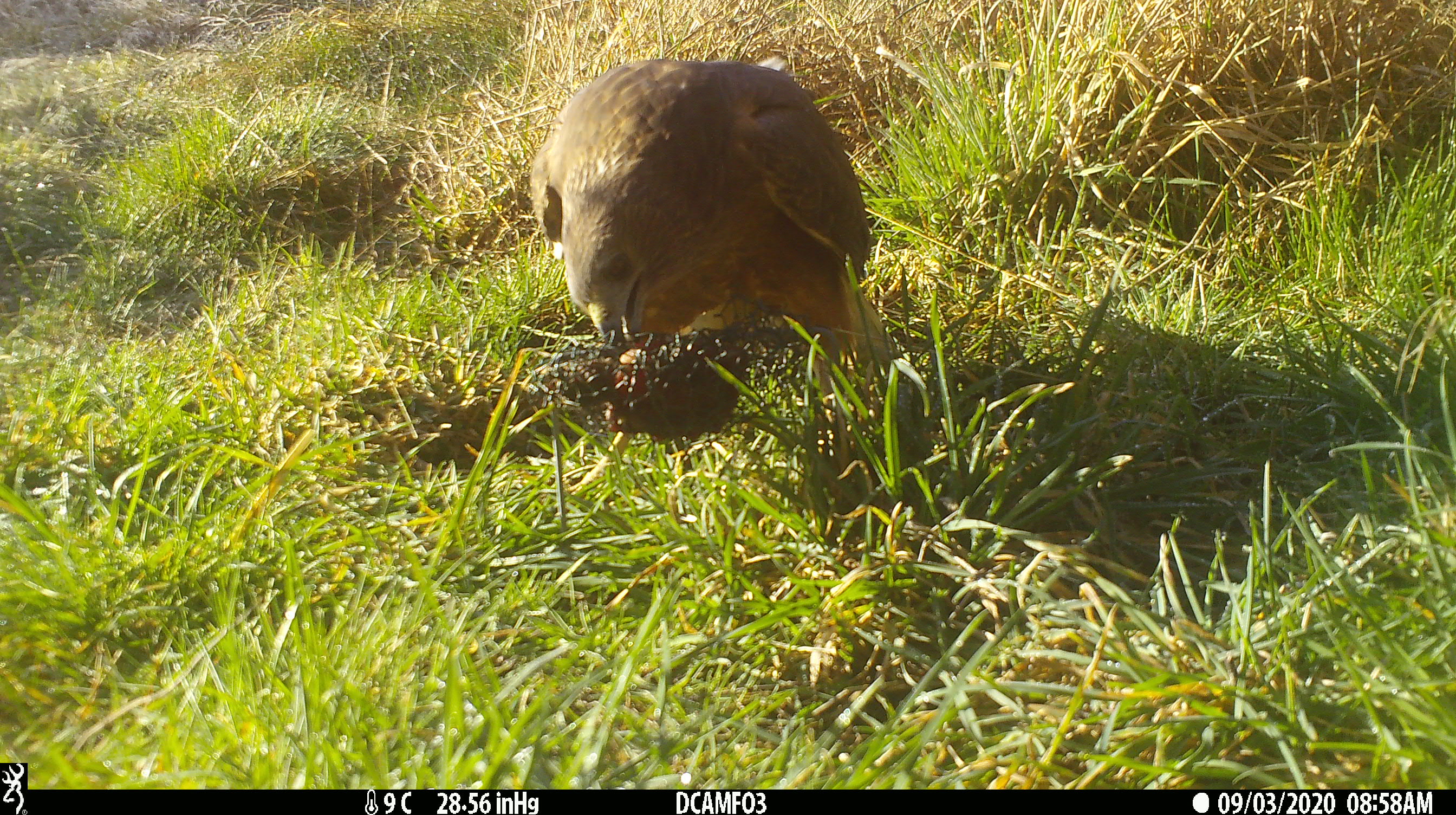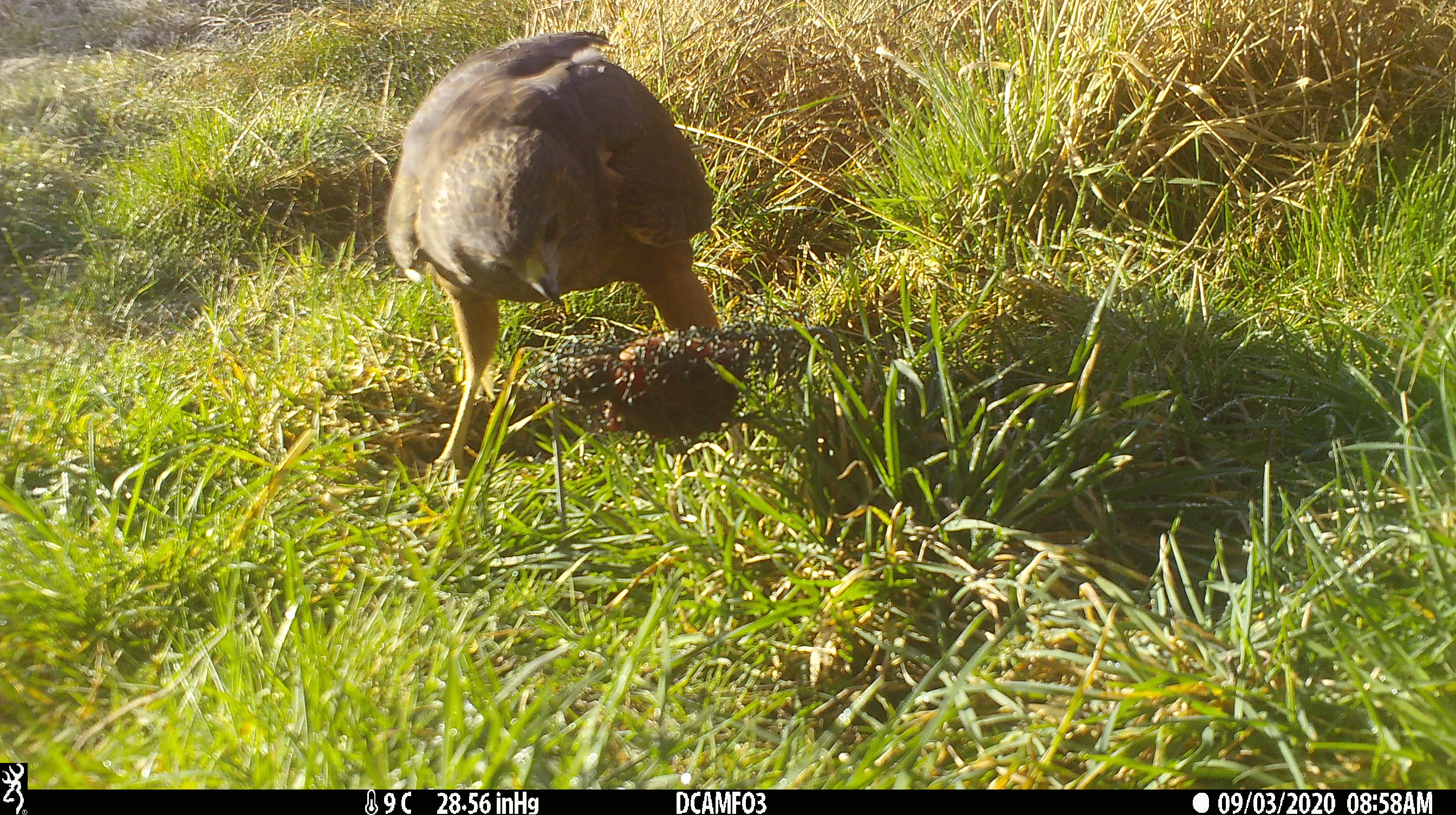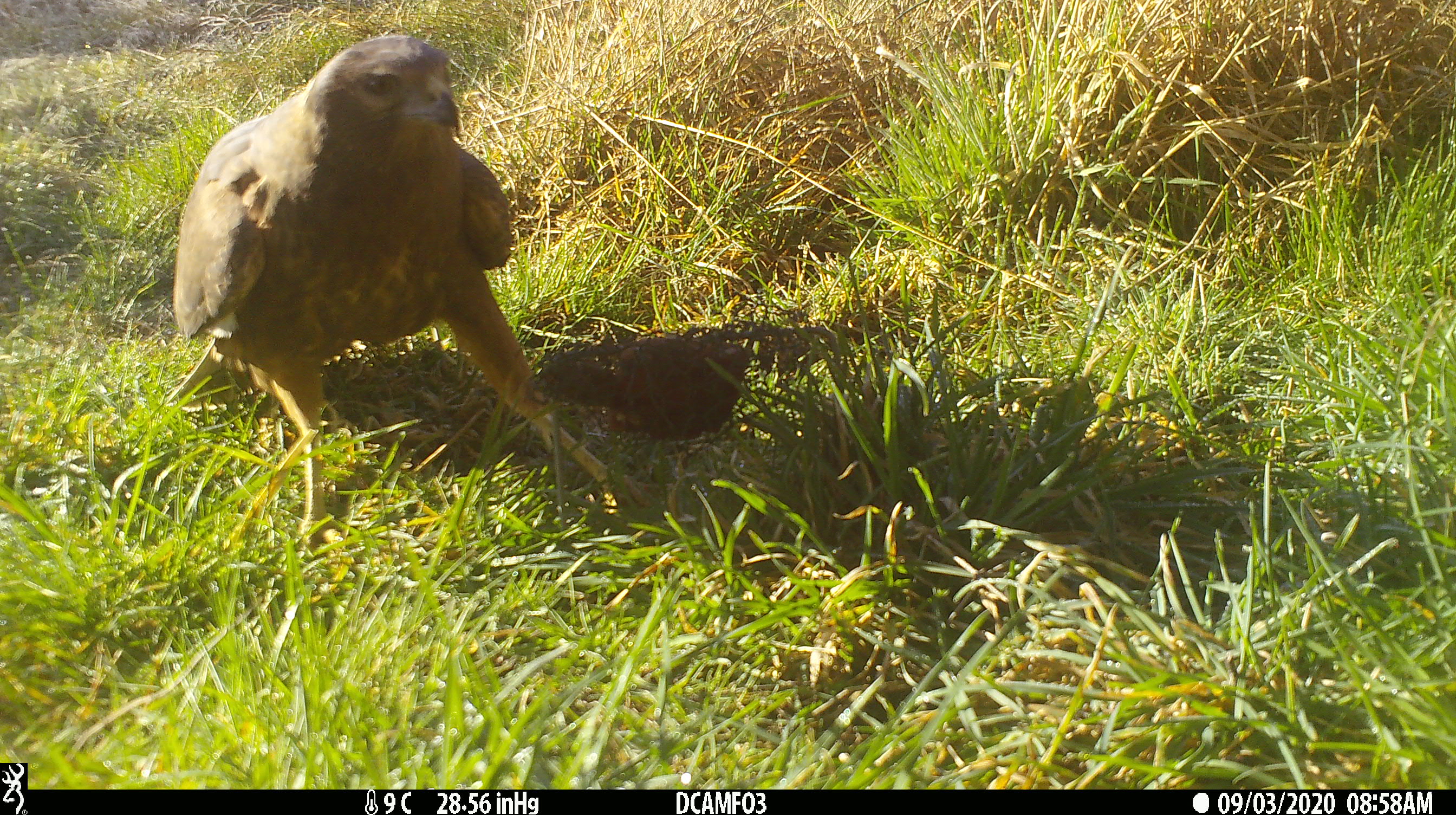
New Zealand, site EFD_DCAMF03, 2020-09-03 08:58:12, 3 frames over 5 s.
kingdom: Animalia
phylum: Chordata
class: Aves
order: Accipitriformes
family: Accipitridae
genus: Circus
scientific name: Circus approximans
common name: swamp harrier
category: harrier